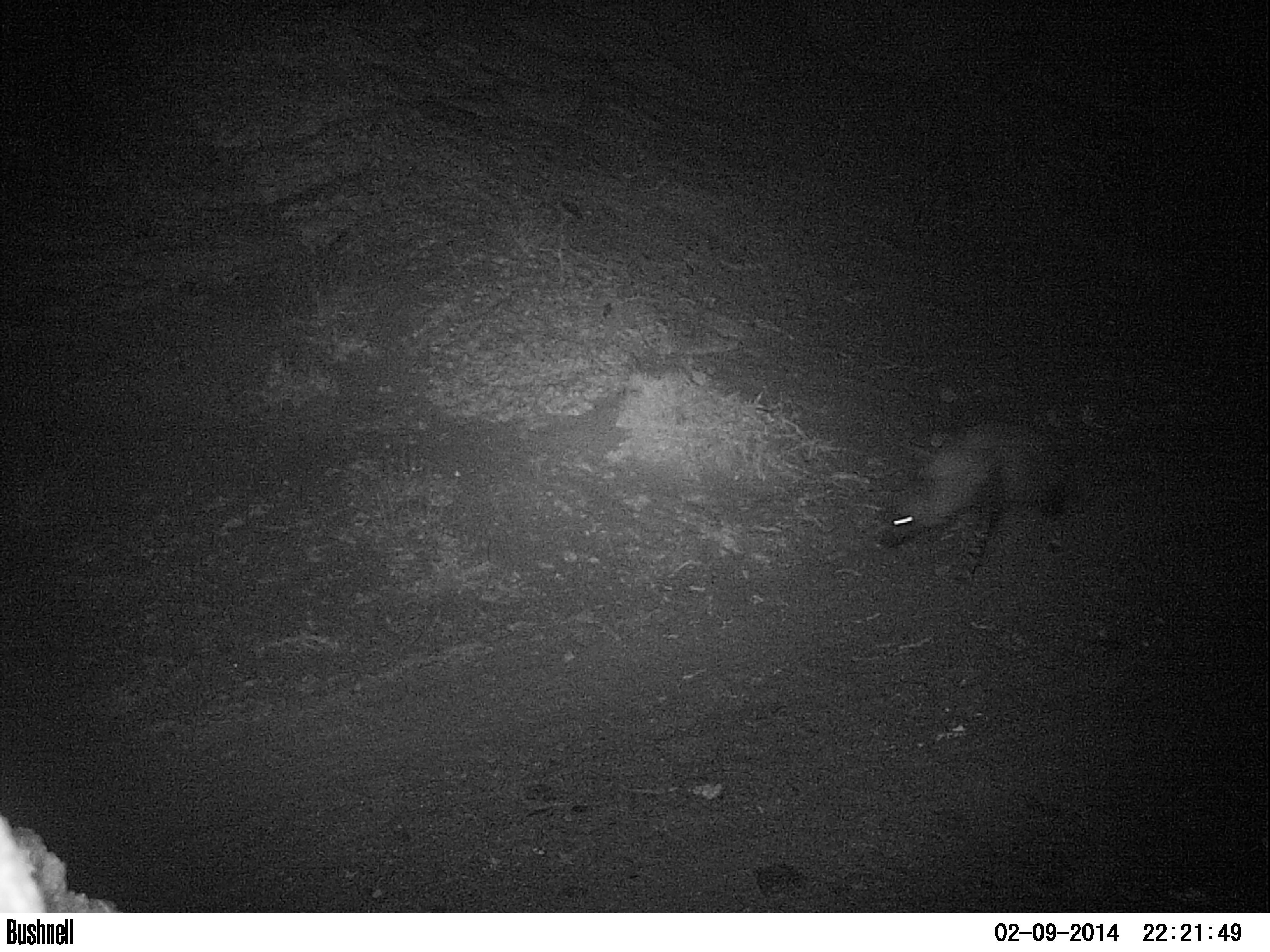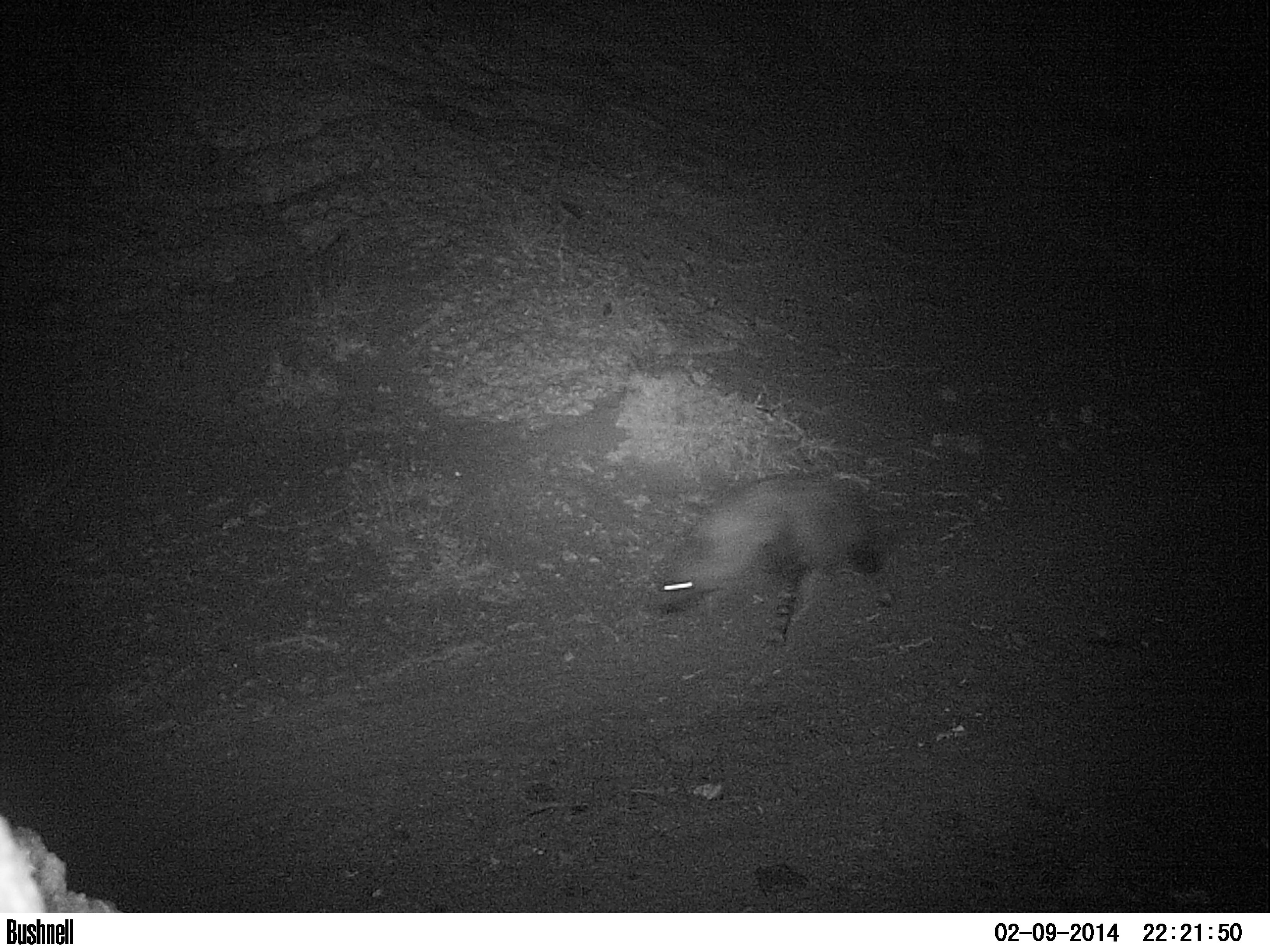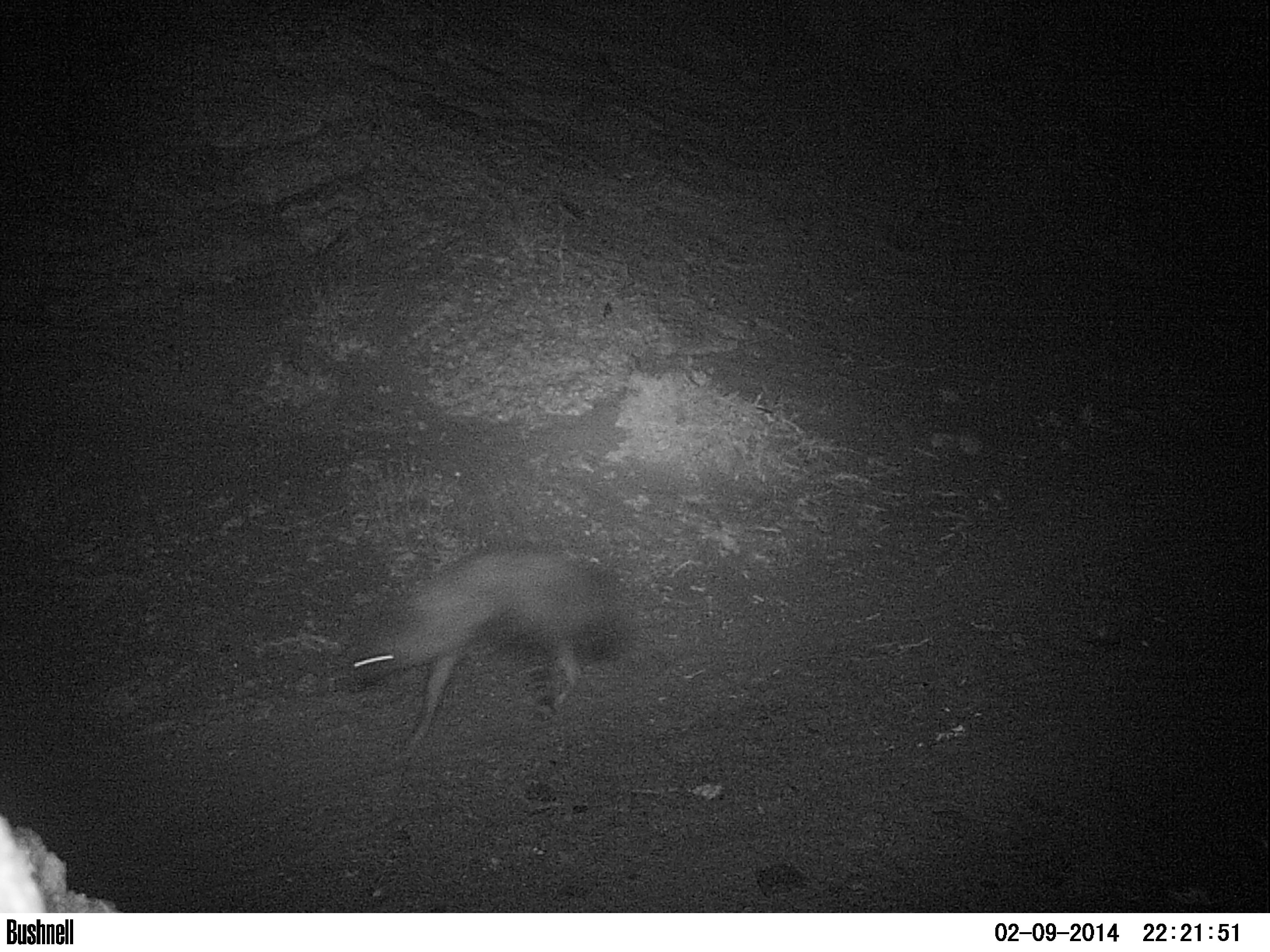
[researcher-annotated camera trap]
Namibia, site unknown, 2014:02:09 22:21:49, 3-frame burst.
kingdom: Animalia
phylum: Chordata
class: Mammalia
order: Carnivora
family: Hyaenidae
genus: Parahyaena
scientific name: Parahyaena brunnea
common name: brown hyena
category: hyaena brunnea